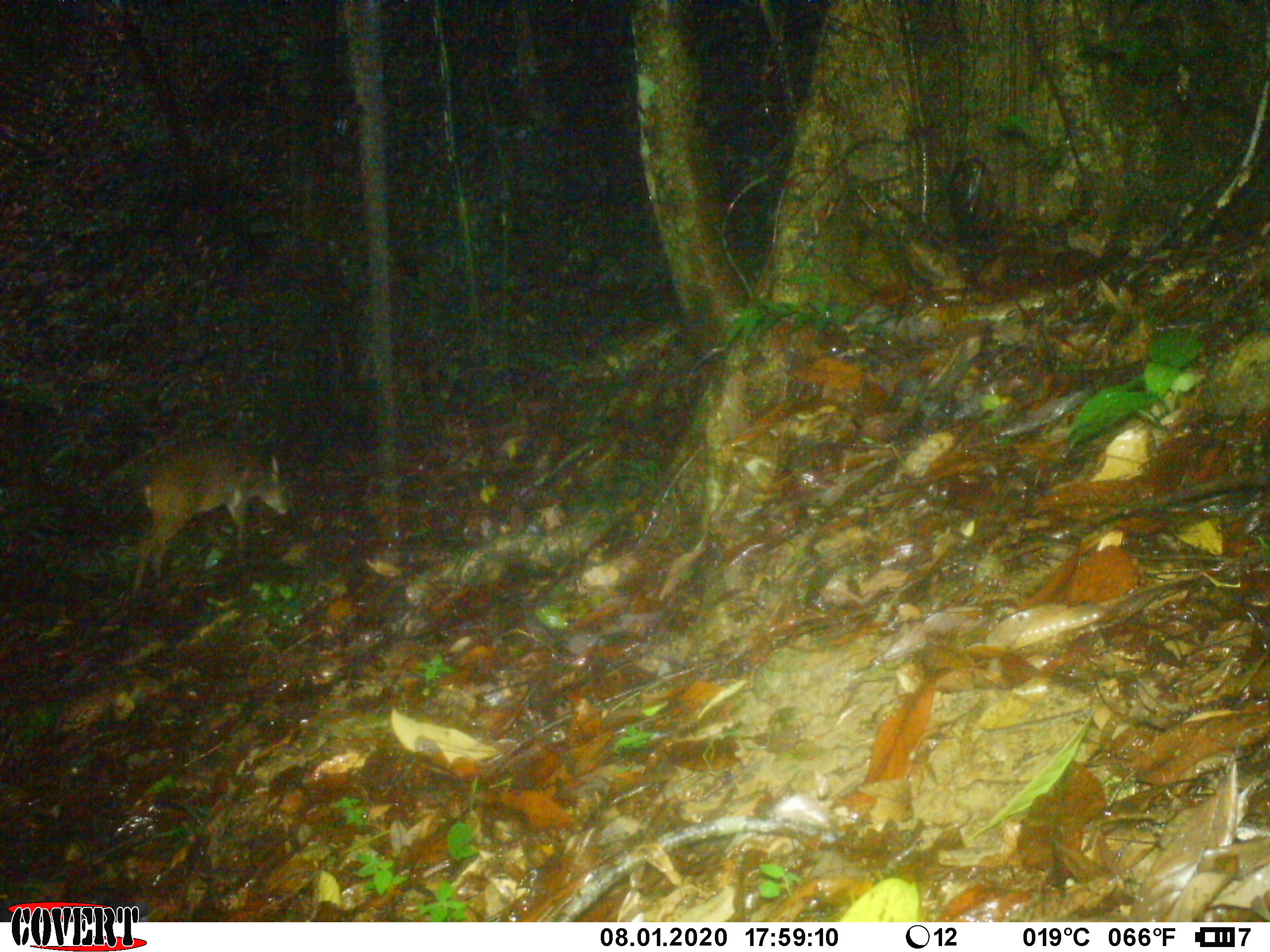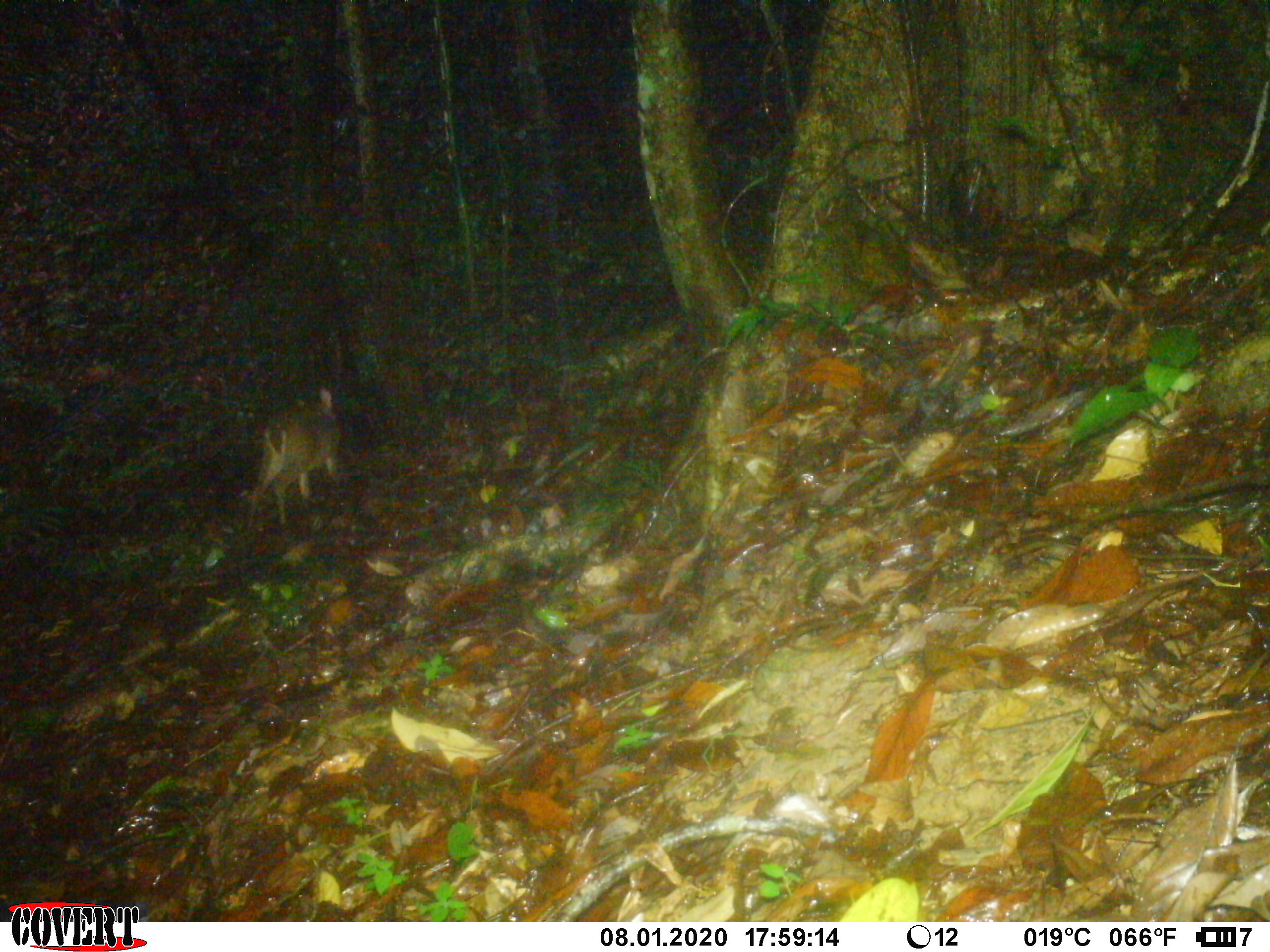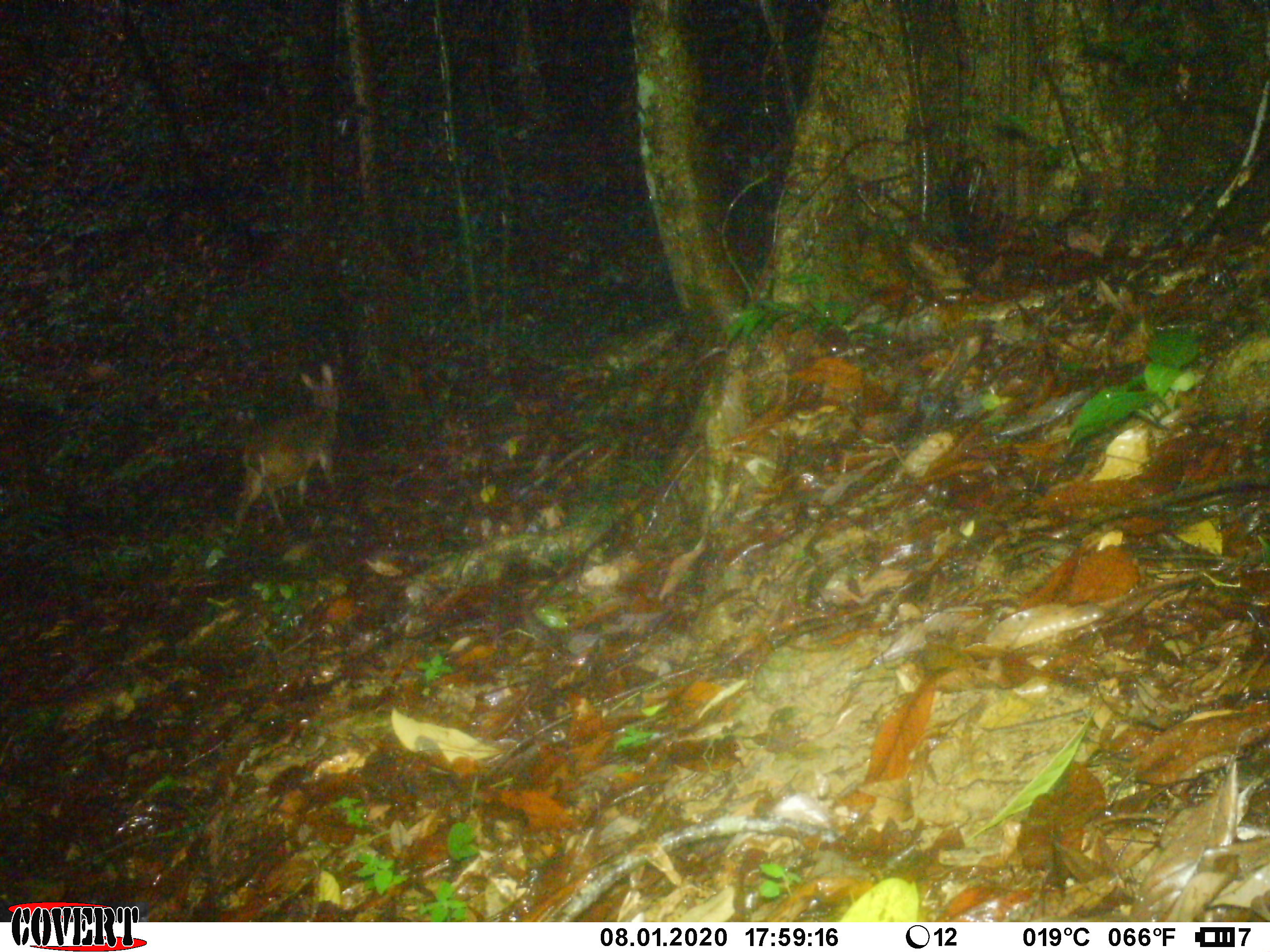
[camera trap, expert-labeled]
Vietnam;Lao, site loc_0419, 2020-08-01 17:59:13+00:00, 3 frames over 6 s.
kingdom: Animalia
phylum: Chordata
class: Mammalia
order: Artiodactyla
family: Cervidae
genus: Muntiacus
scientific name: Muntiacus vuquangensis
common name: large-antlered muntjac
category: large antlered muntjac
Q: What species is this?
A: Large antlered muntjac (large-antlered muntjac) (Muntiacus vuquangensis).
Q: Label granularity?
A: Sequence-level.